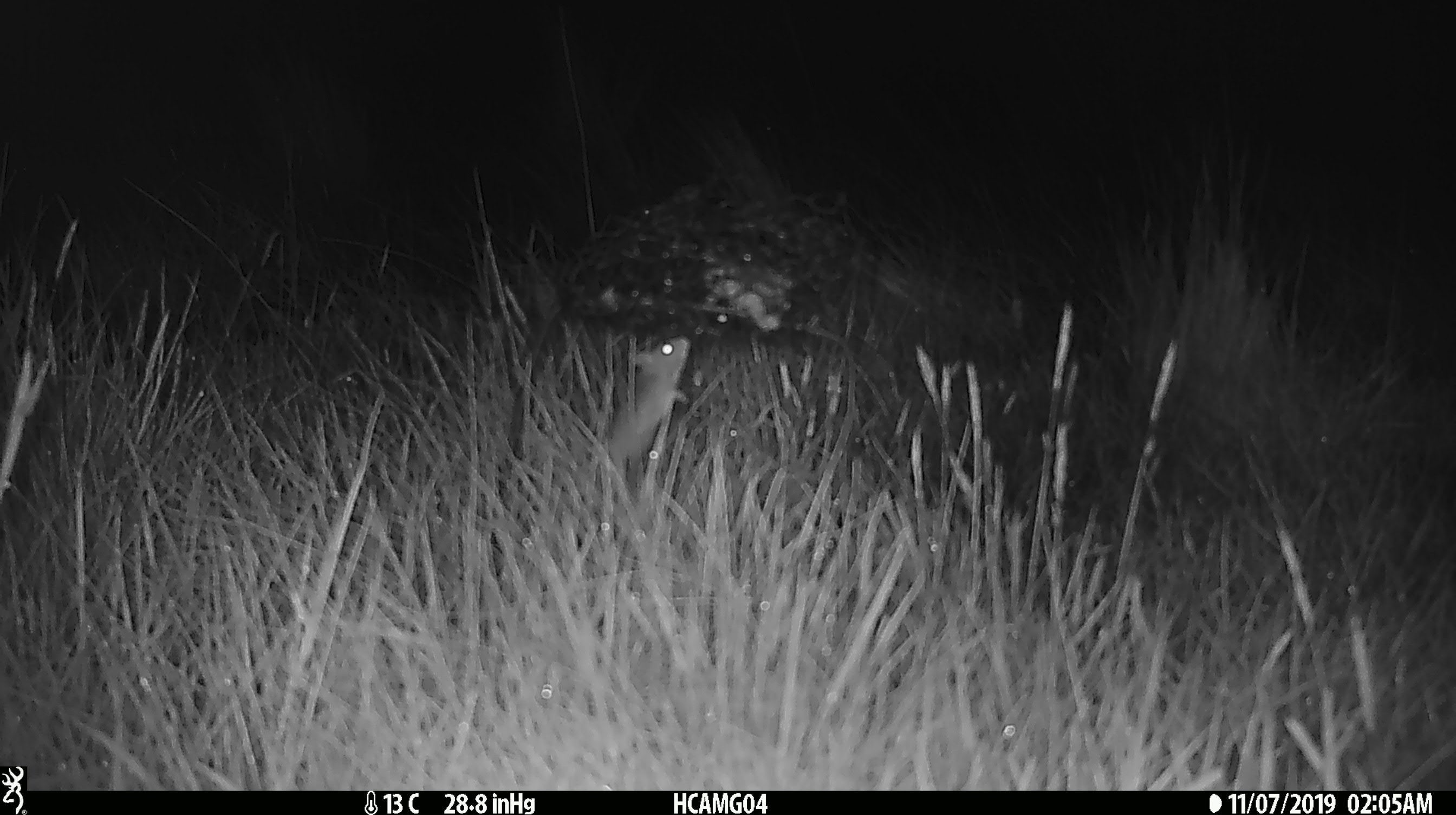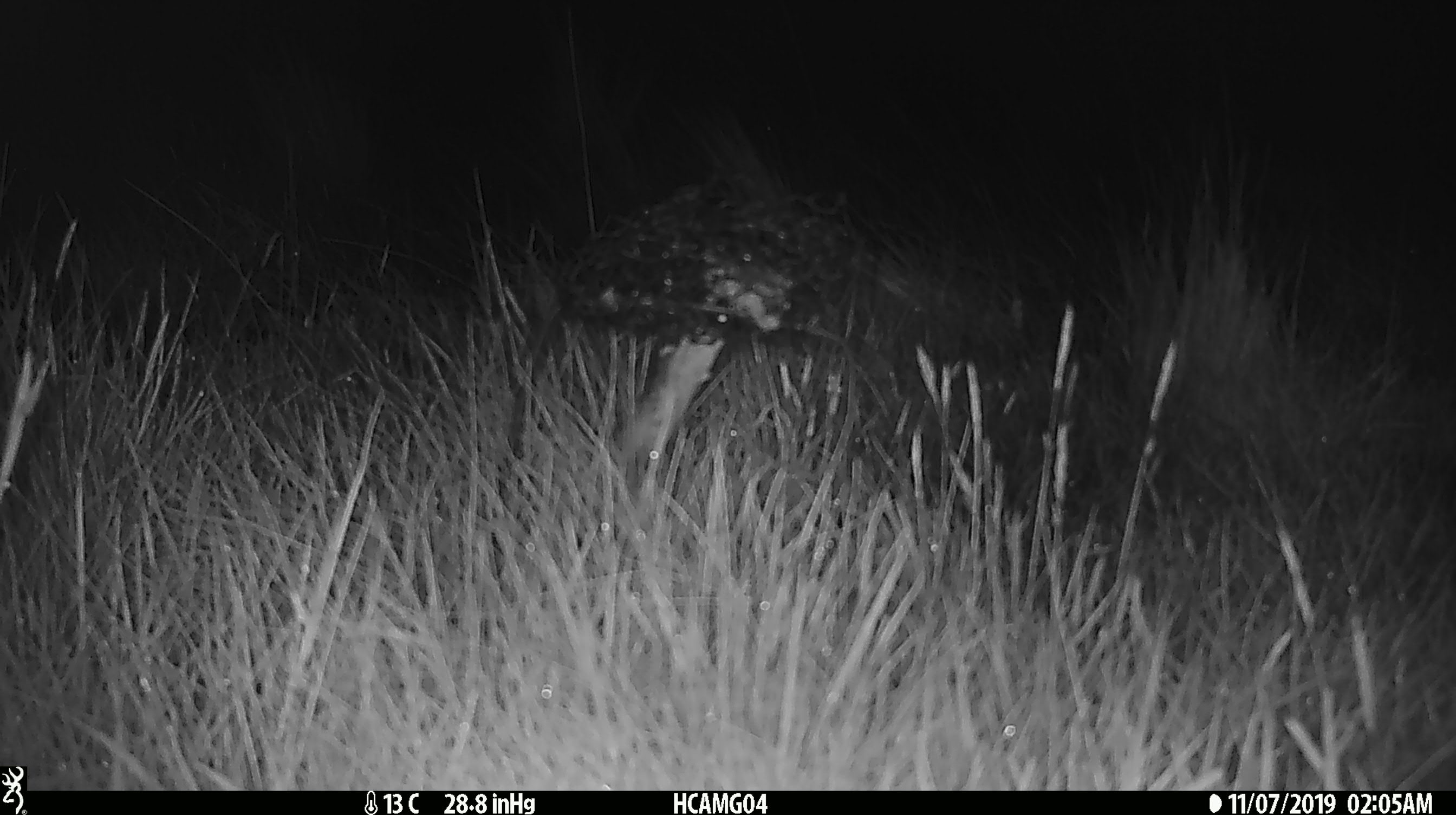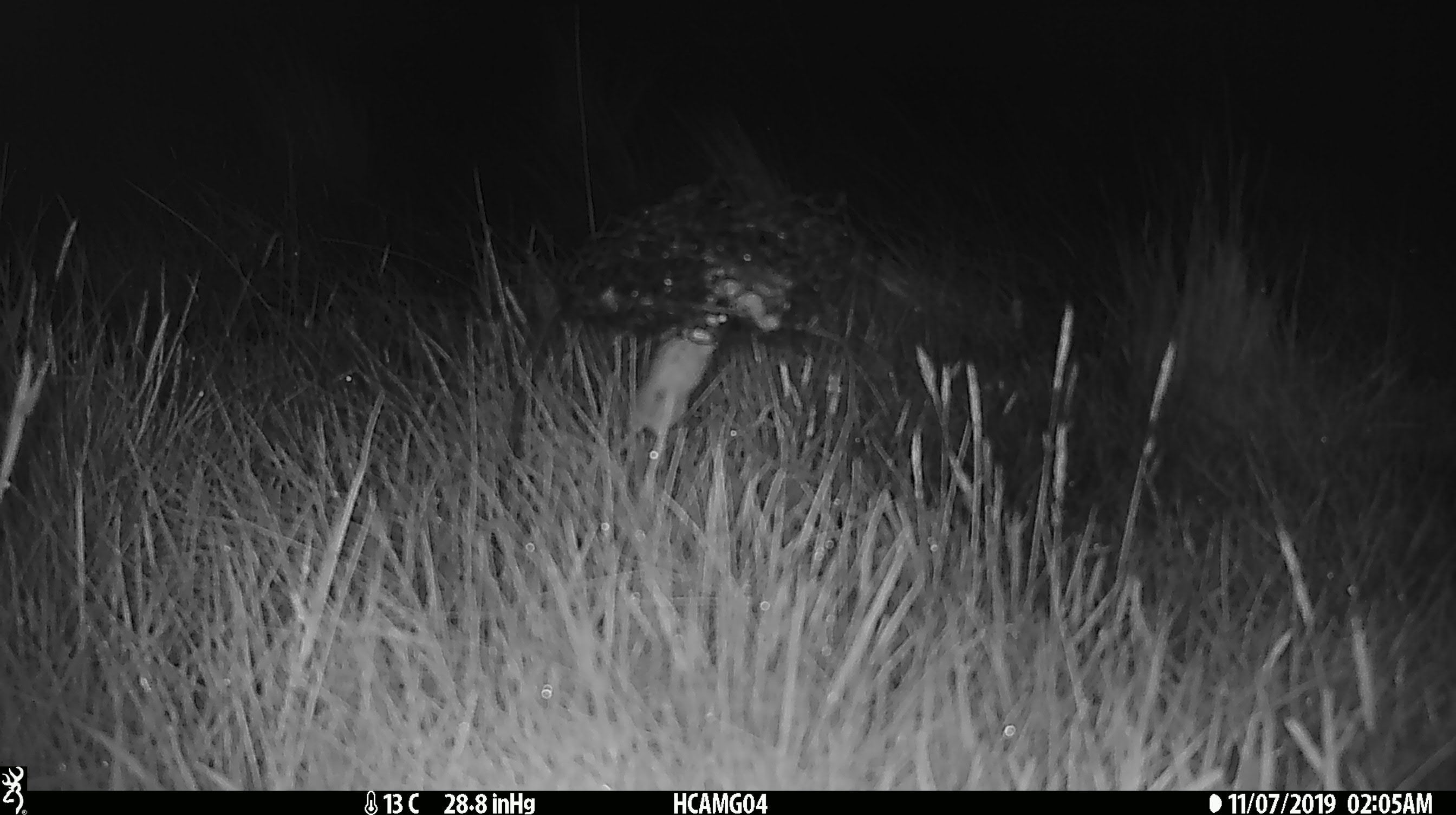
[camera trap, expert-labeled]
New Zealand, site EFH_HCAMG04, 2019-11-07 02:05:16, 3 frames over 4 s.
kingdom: Animalia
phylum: Chordata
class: Mammalia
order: Rodentia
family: Muridae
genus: Mus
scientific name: Mus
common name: mouse